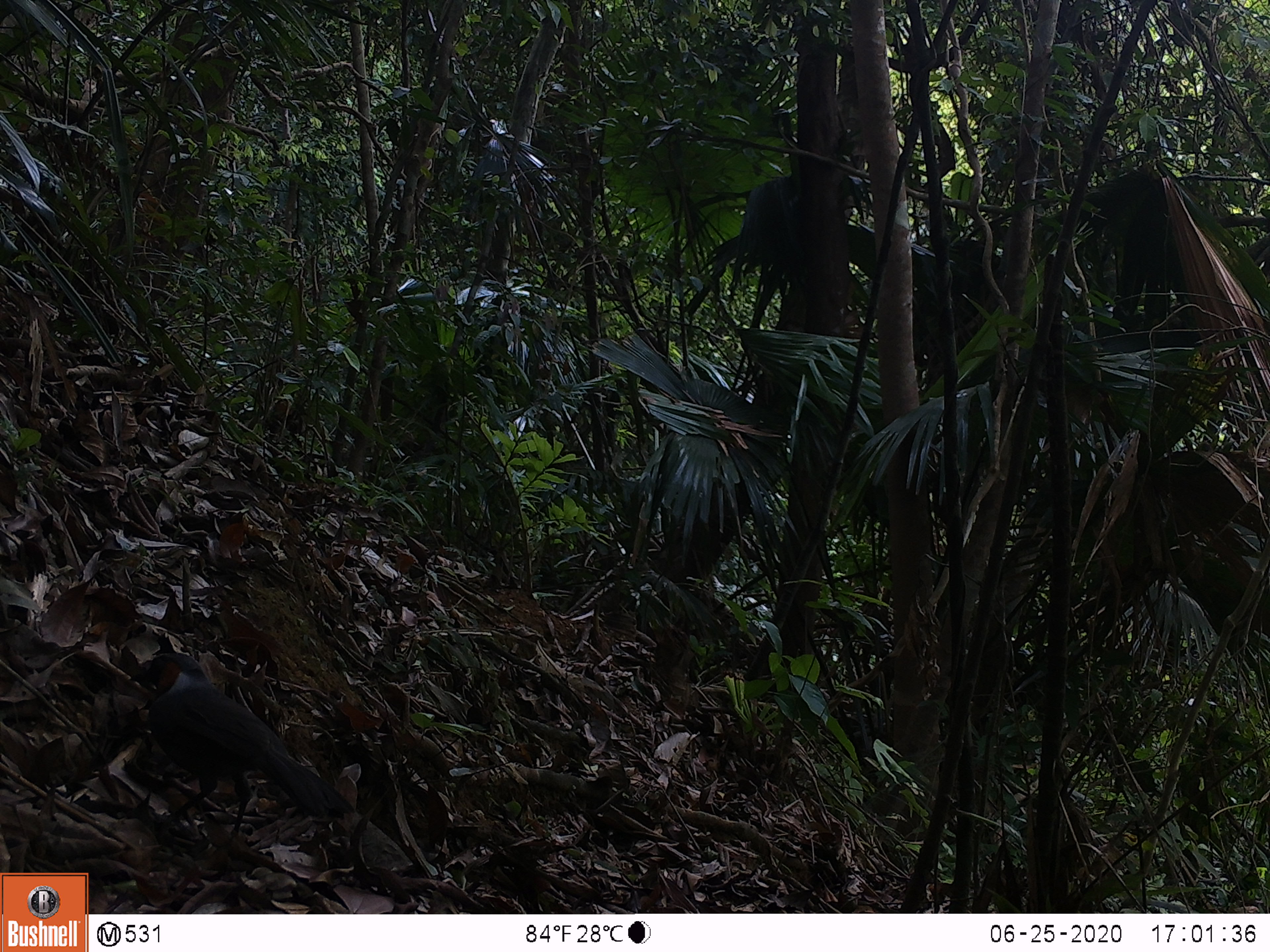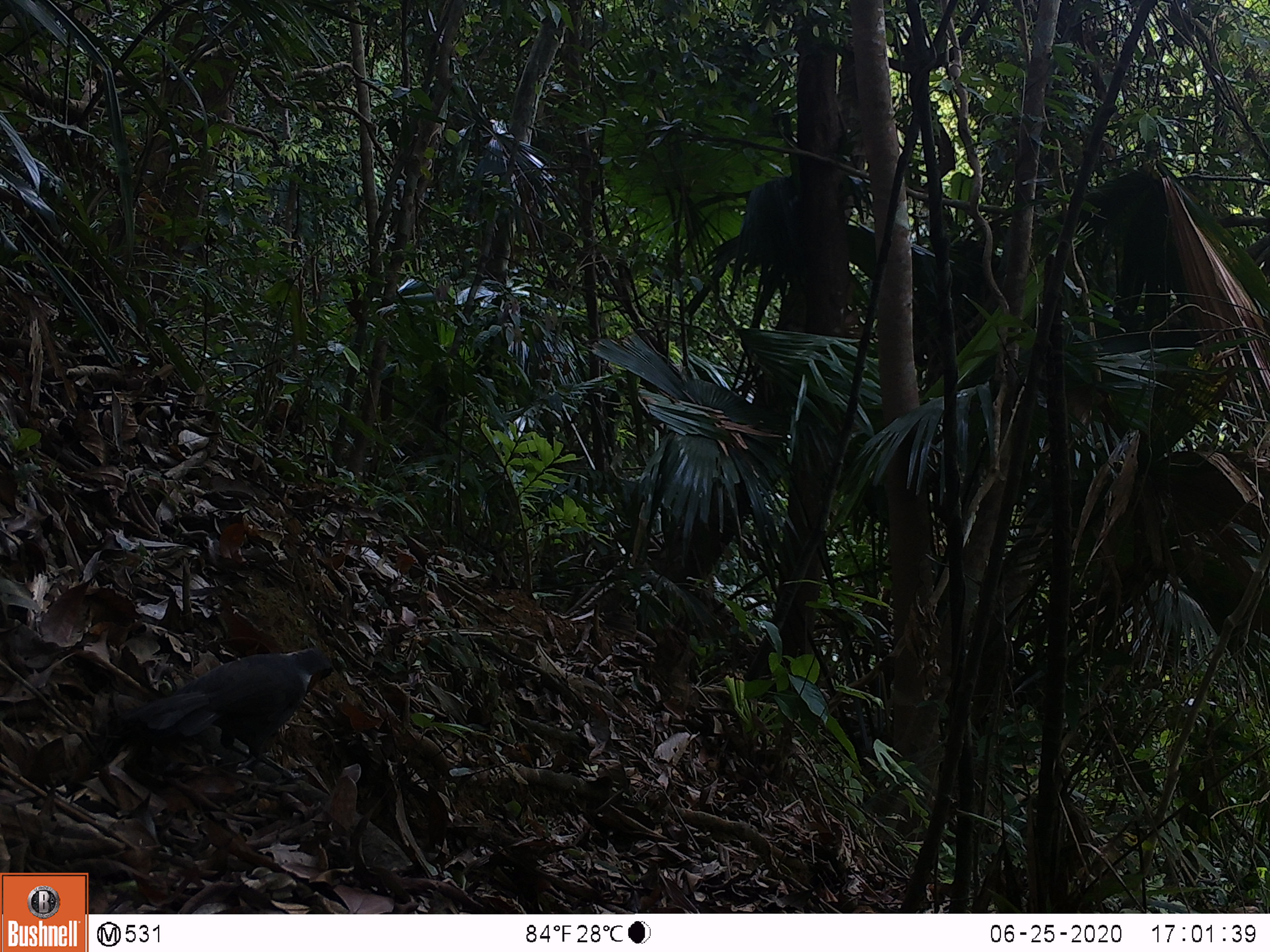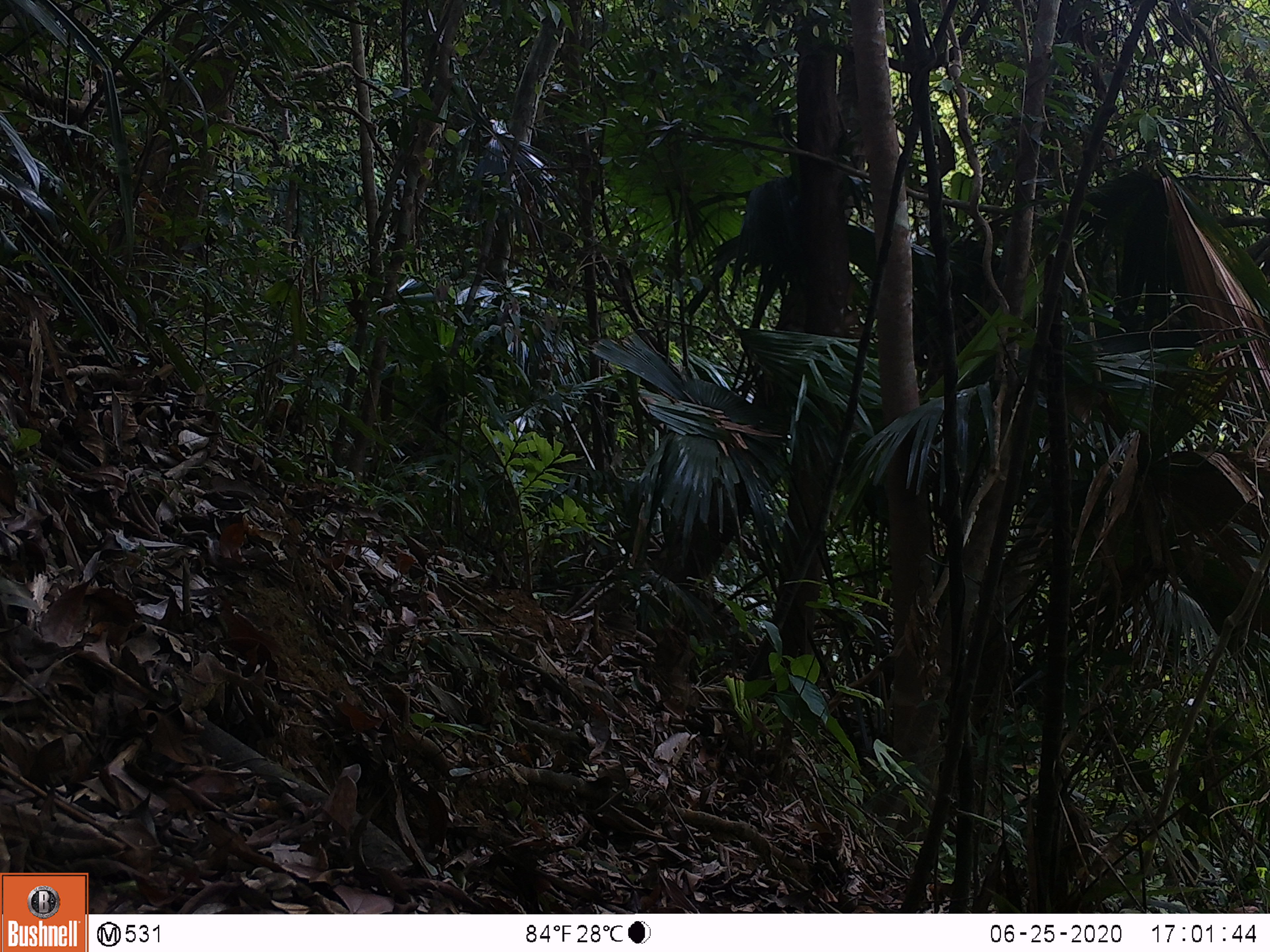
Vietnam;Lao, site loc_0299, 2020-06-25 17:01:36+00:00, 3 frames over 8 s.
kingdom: Animalia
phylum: Chordata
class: Aves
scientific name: Aves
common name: bird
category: unidentified bird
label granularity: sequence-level